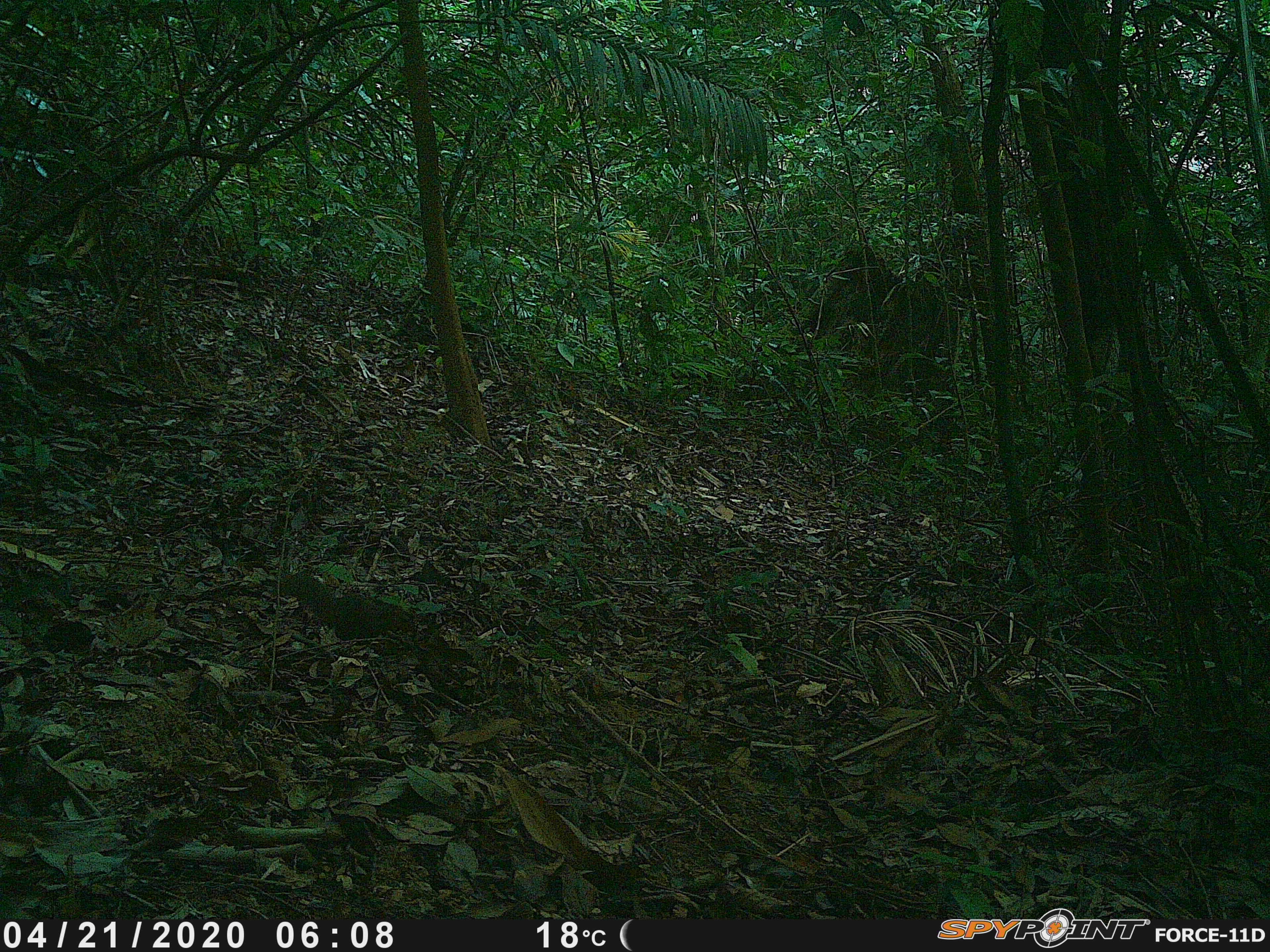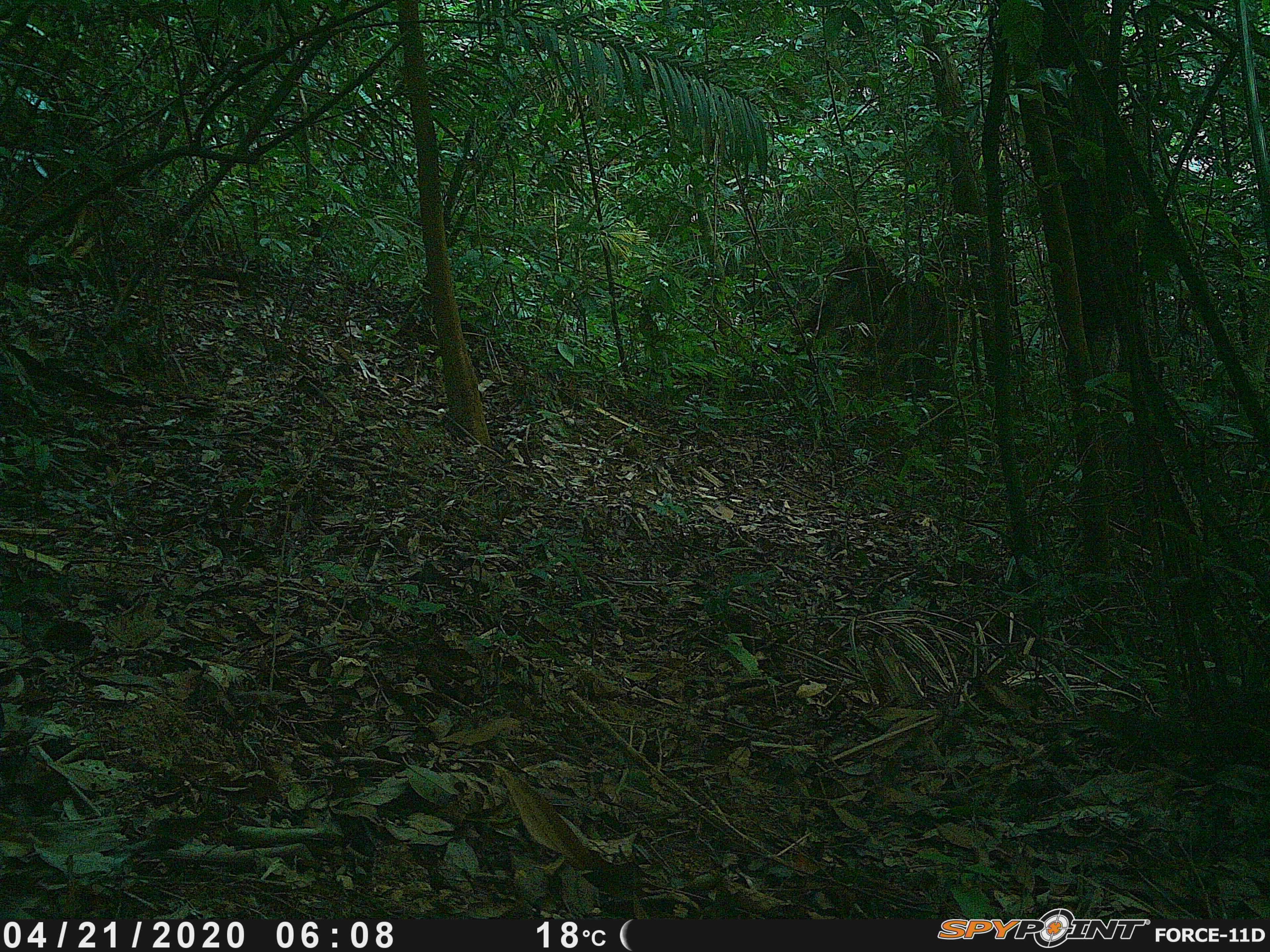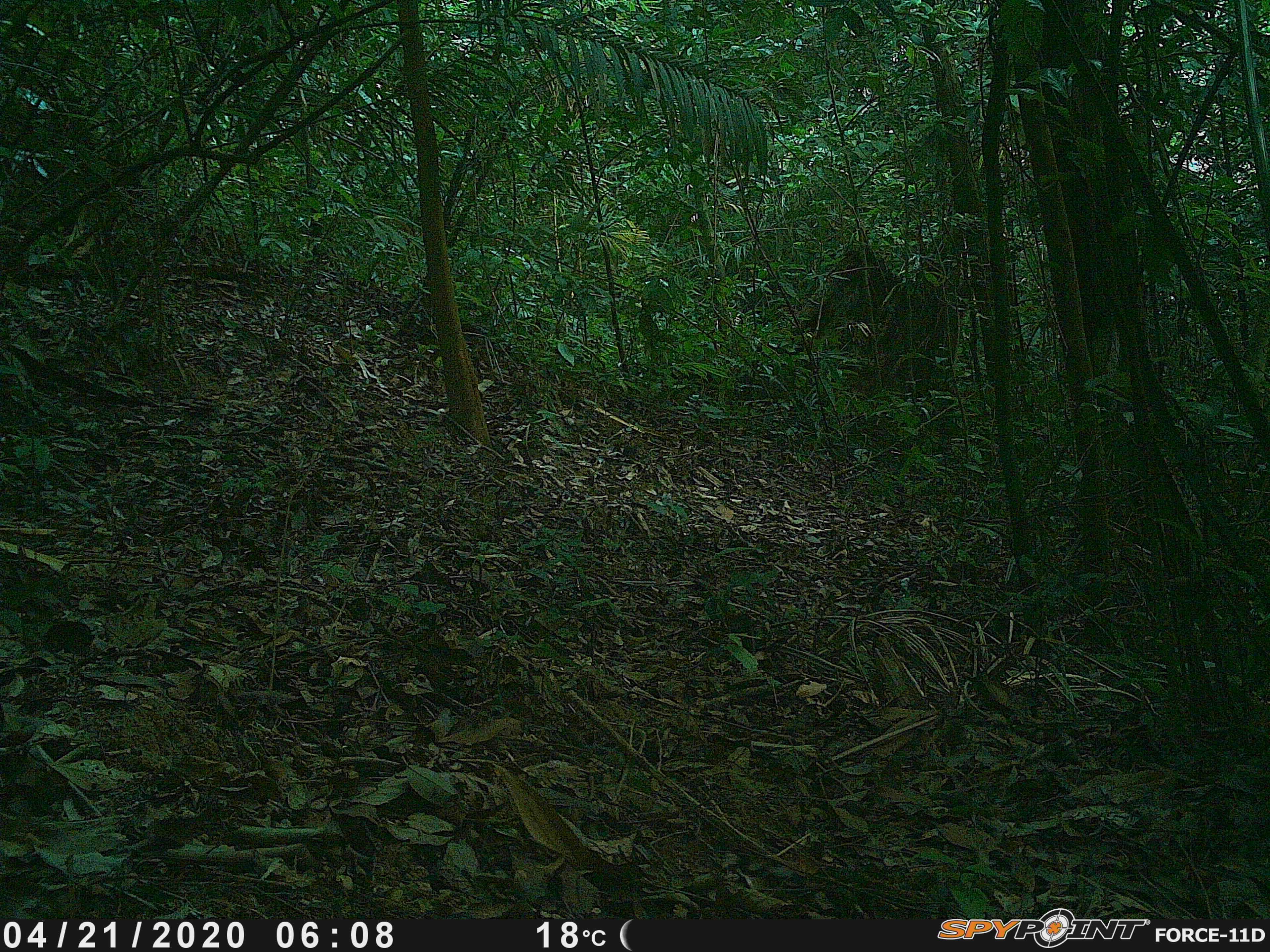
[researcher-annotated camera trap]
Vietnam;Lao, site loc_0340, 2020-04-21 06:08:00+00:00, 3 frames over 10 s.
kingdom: Animalia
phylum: Chordata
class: Mammalia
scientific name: Mammalia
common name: mammal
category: unidentified small mammal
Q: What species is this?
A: Unidentified small mammal (mammal) (Mammalia).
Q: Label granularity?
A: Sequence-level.